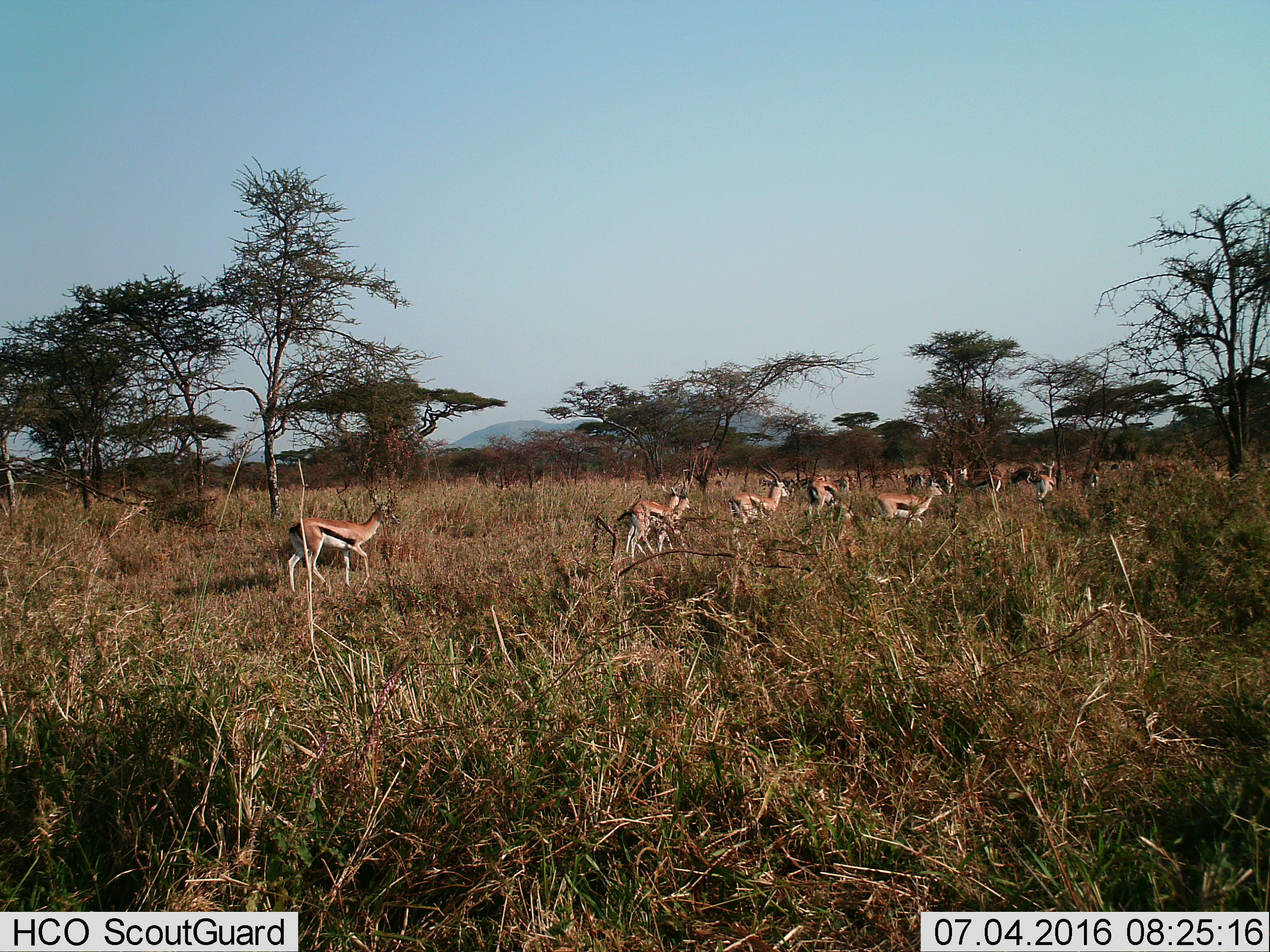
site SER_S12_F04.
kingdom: Animalia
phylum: Chordata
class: Mammalia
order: Artiodactyla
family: Bovidae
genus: Eudorcas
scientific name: Eudorcas thomsonii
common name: thomson's gazelle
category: gazellethomsons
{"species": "gazellethomsons (thomson's gazelle) (Eudorcas thomsonii)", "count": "11-50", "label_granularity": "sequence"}